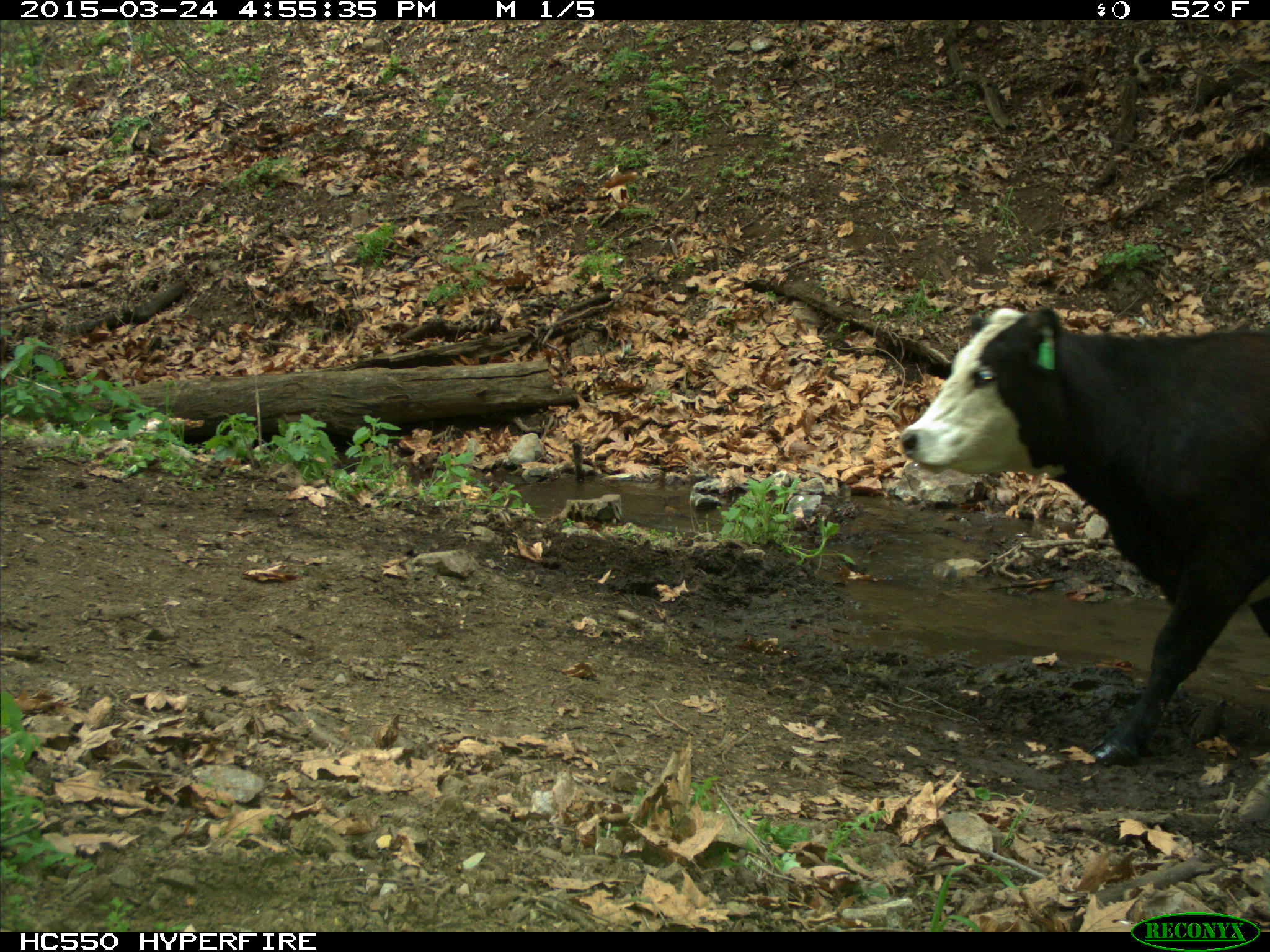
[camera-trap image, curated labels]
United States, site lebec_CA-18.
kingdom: Animalia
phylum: Chordata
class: Mammalia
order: Artiodactyla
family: Bovidae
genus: Bos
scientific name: Bos taurus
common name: domestic cow